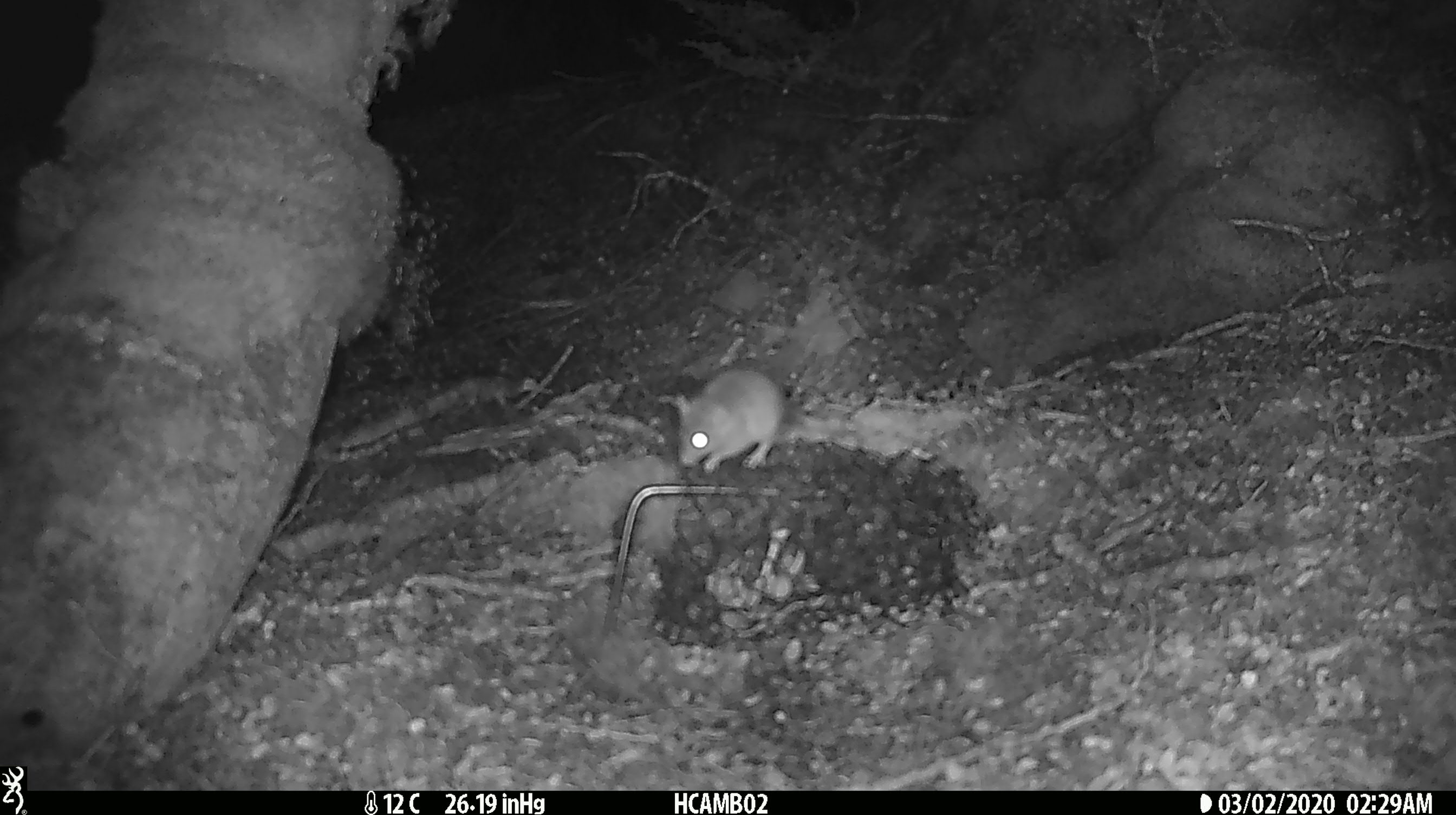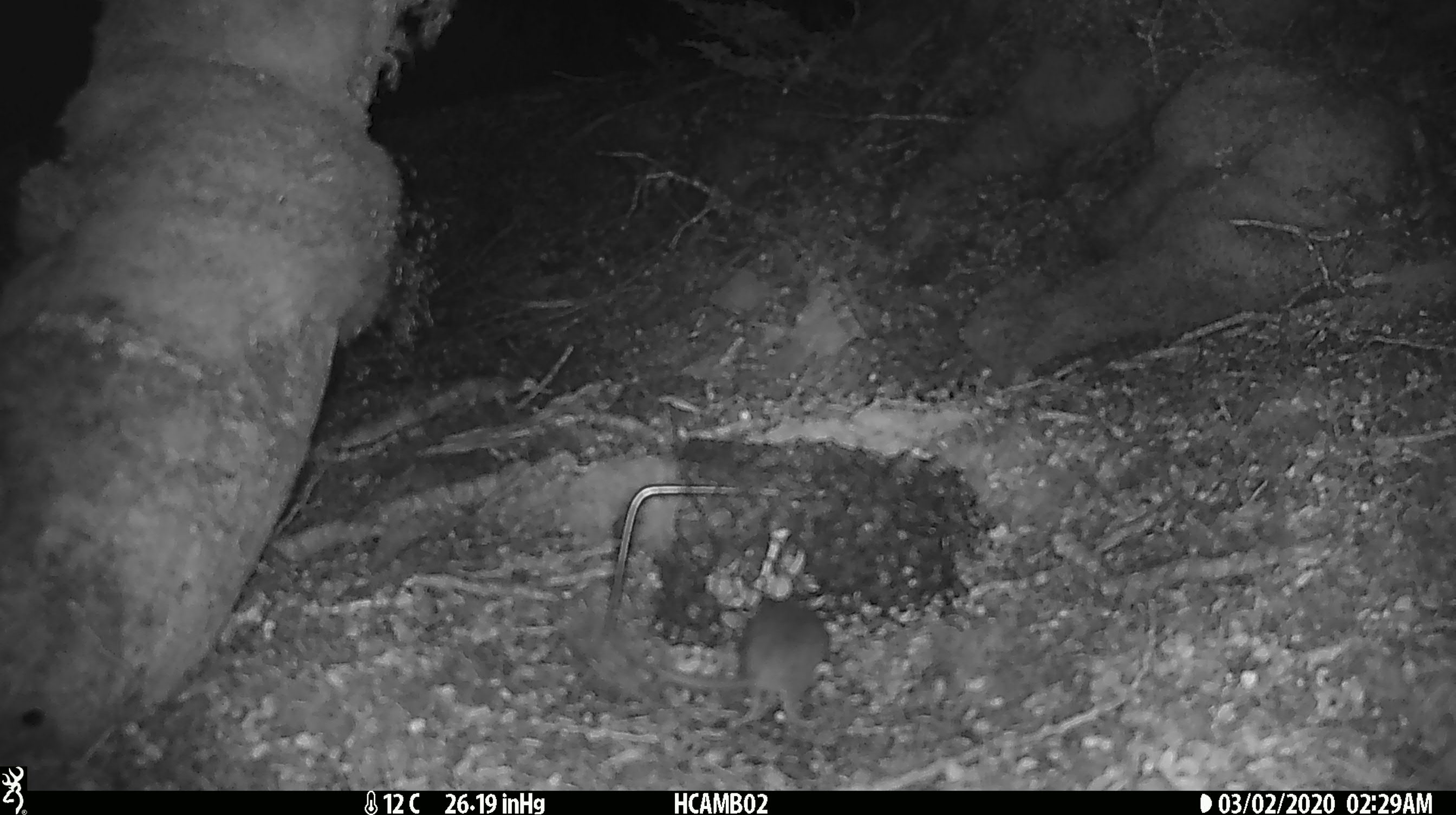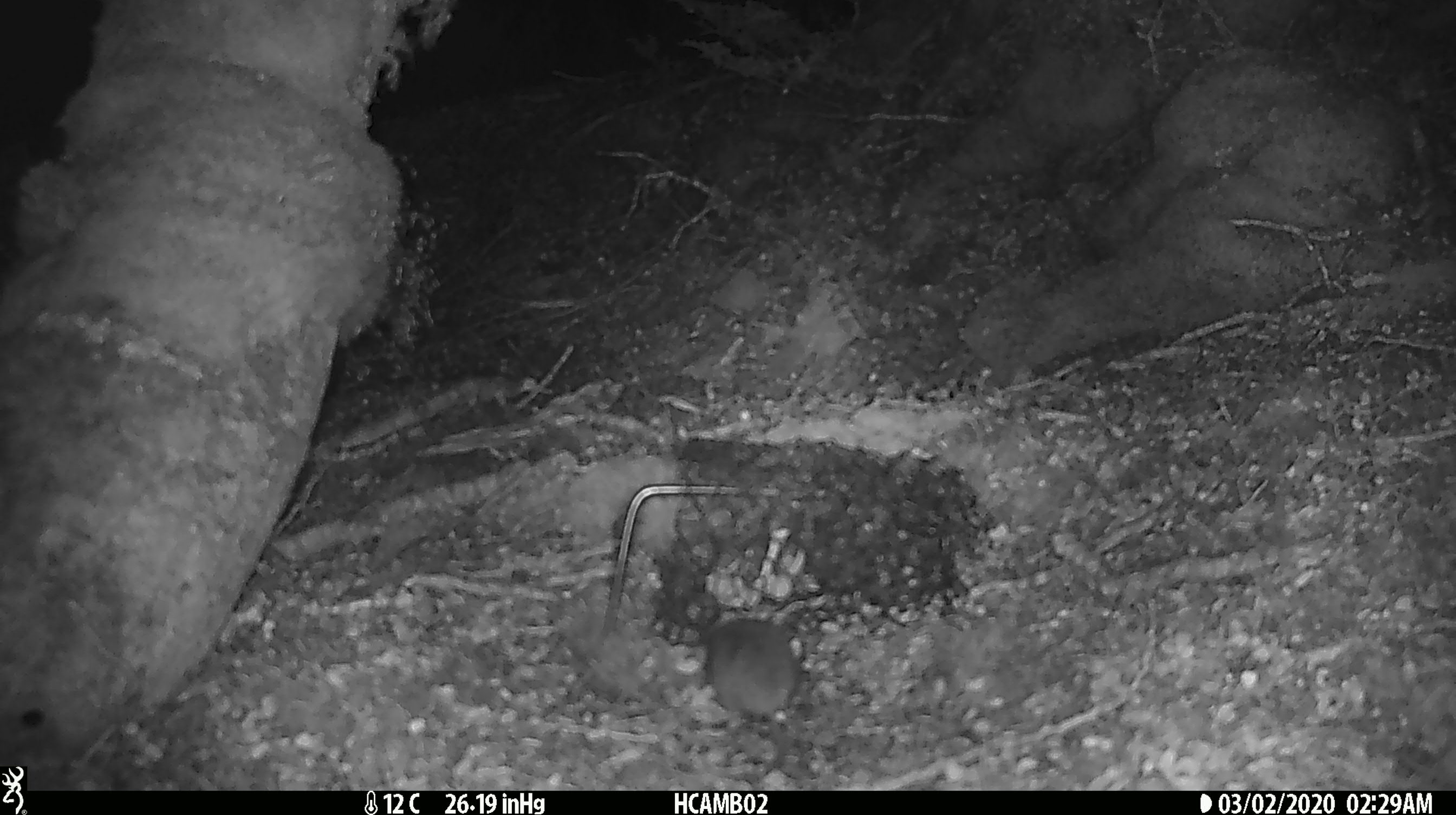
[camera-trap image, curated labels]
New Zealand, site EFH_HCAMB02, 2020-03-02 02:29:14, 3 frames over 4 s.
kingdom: Animalia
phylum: Chordata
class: Mammalia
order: Rodentia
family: Muridae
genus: Mus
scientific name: Mus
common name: mouse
Mouse (Mus).